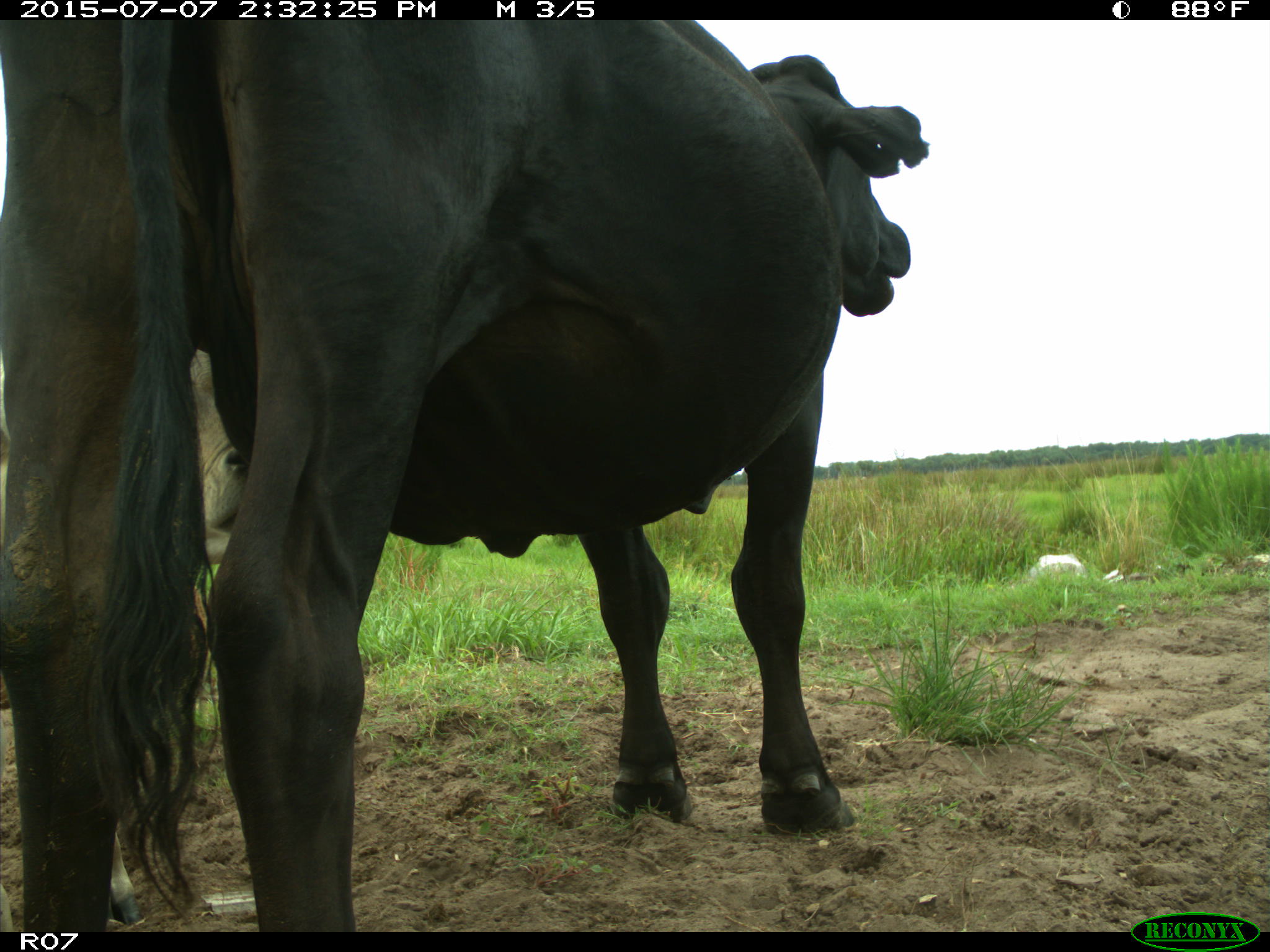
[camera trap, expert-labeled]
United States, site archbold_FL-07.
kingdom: Animalia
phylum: Chordata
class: Mammalia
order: Artiodactyla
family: Bovidae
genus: Bos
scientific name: Bos taurus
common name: domestic cow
Bos taurus (domestic cow).